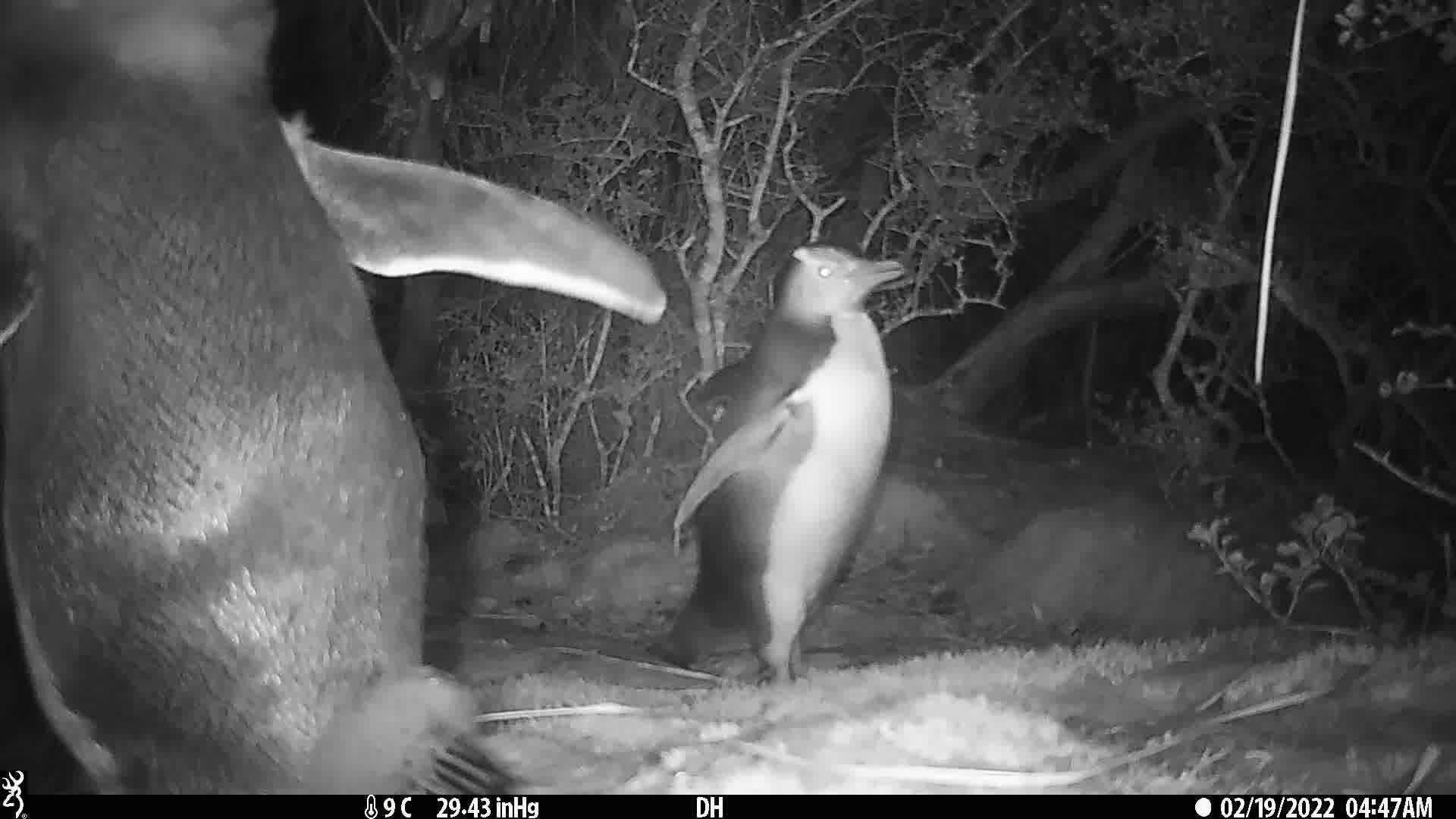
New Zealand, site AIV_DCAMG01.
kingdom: Animalia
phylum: Chordata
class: Aves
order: Sphenisciformes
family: Spheniscidae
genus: Megadyptes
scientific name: Megadyptes antipodes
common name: yellow-eyed penguin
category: yellow eyed penguin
Yellow eyed penguin (yellow-eyed penguin) (Megadyptes antipodes).